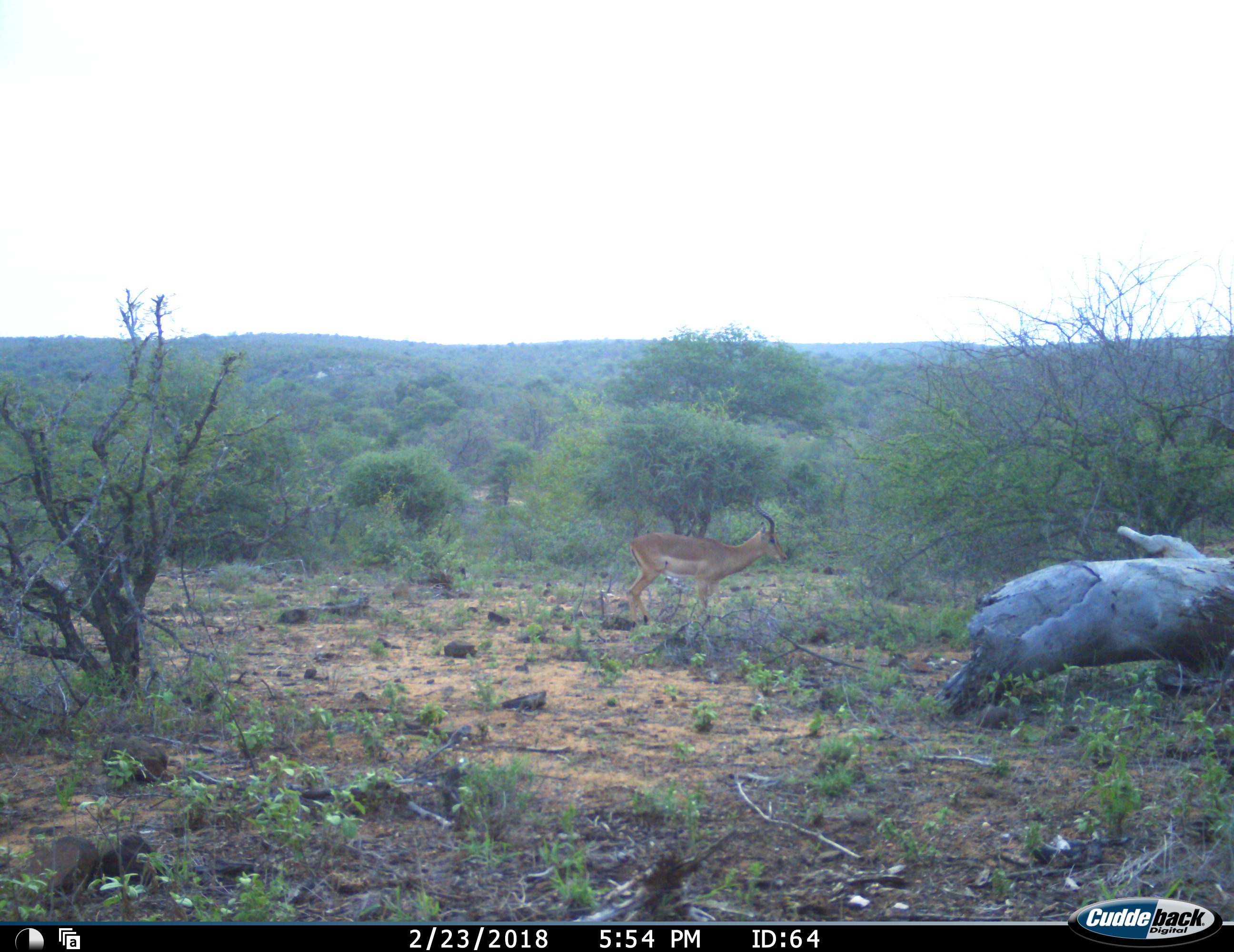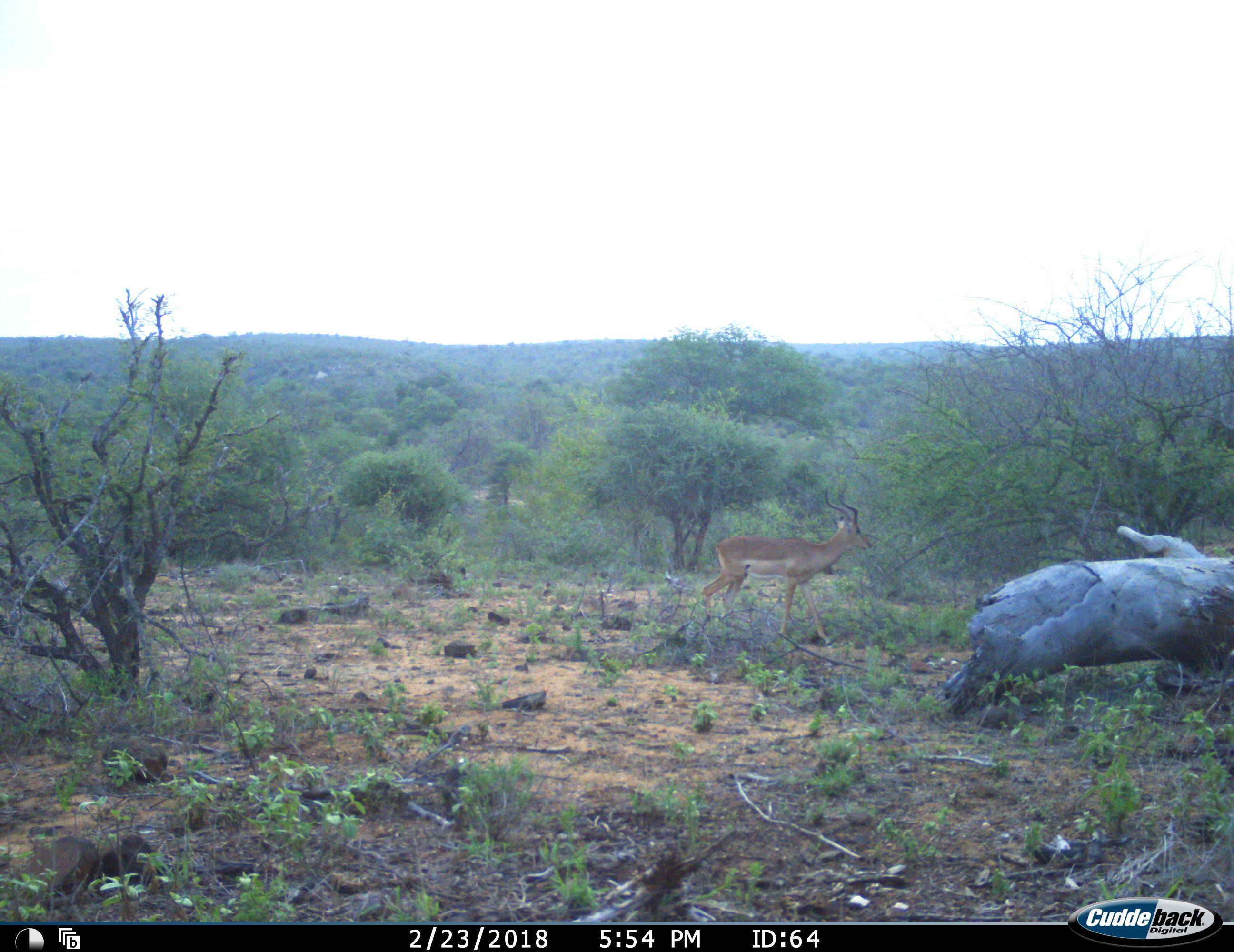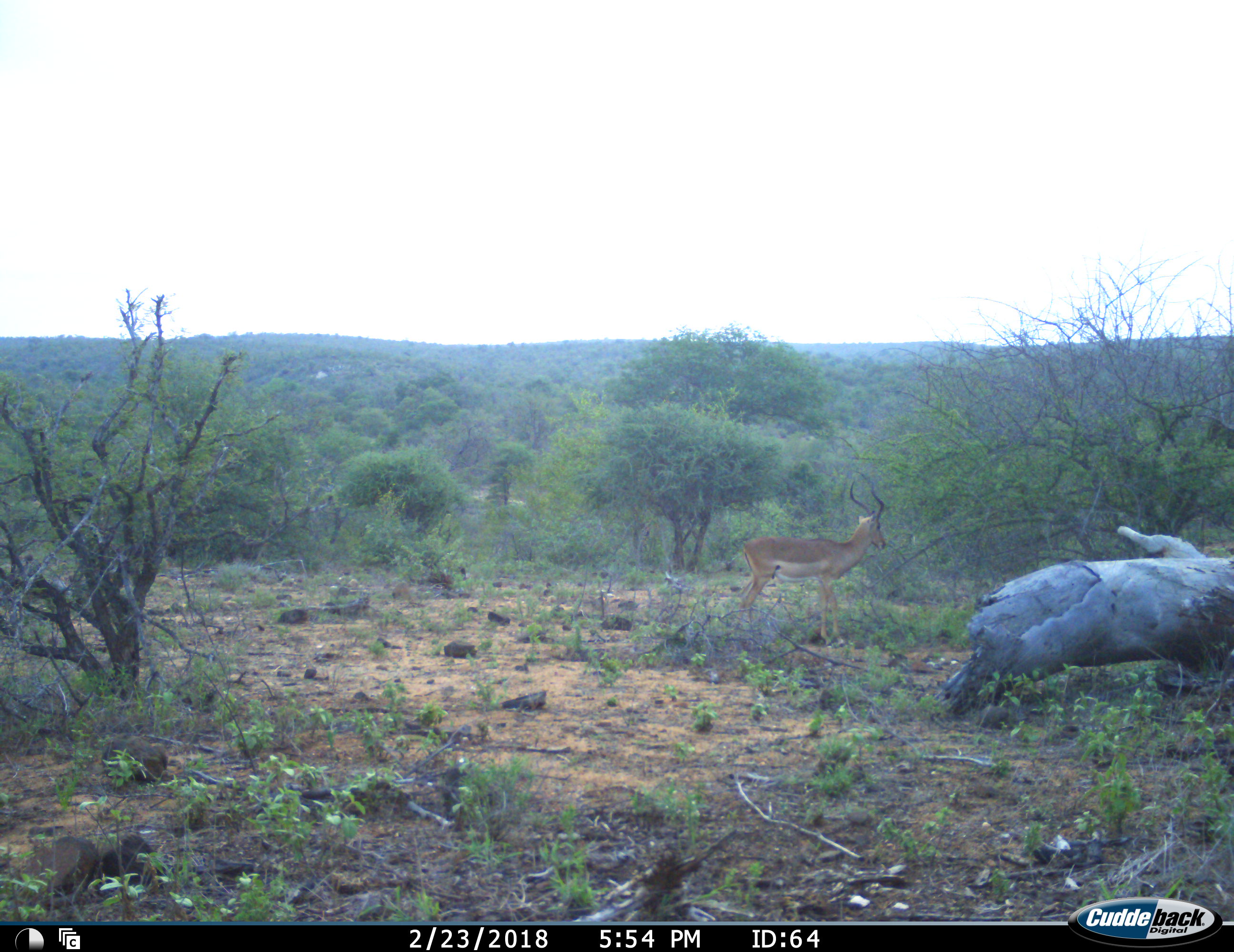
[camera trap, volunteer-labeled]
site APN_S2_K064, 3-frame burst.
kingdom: Animalia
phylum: Chordata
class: Mammalia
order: Artiodactyla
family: Bovidae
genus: Aepyceros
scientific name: Aepyceros melampus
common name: impala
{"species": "impala (Aepyceros melampus)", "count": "1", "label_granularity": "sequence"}